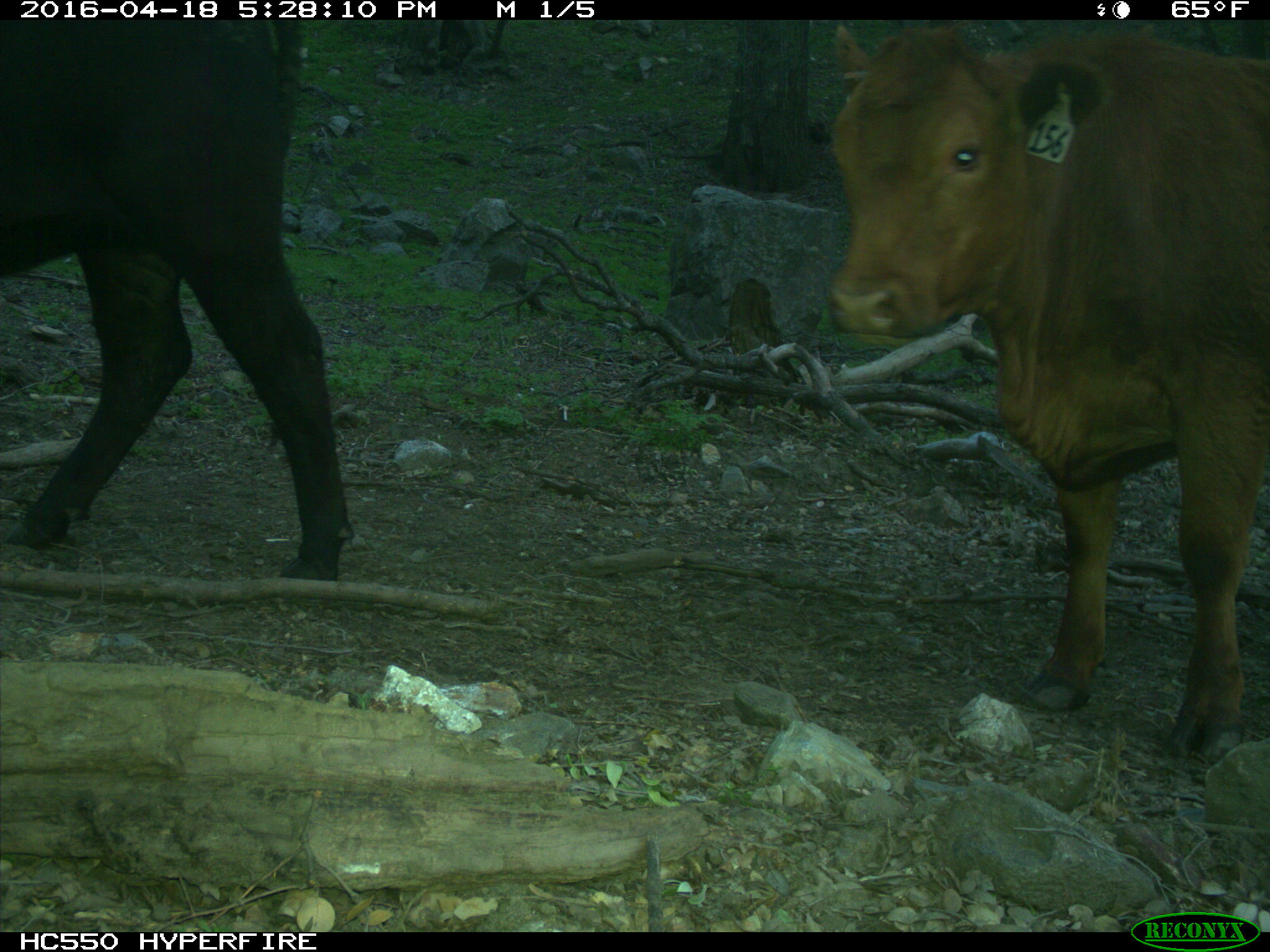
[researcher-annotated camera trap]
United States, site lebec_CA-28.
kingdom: Animalia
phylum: Chordata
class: Mammalia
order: Artiodactyla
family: Bovidae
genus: Bos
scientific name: Bos taurus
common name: domestic cow